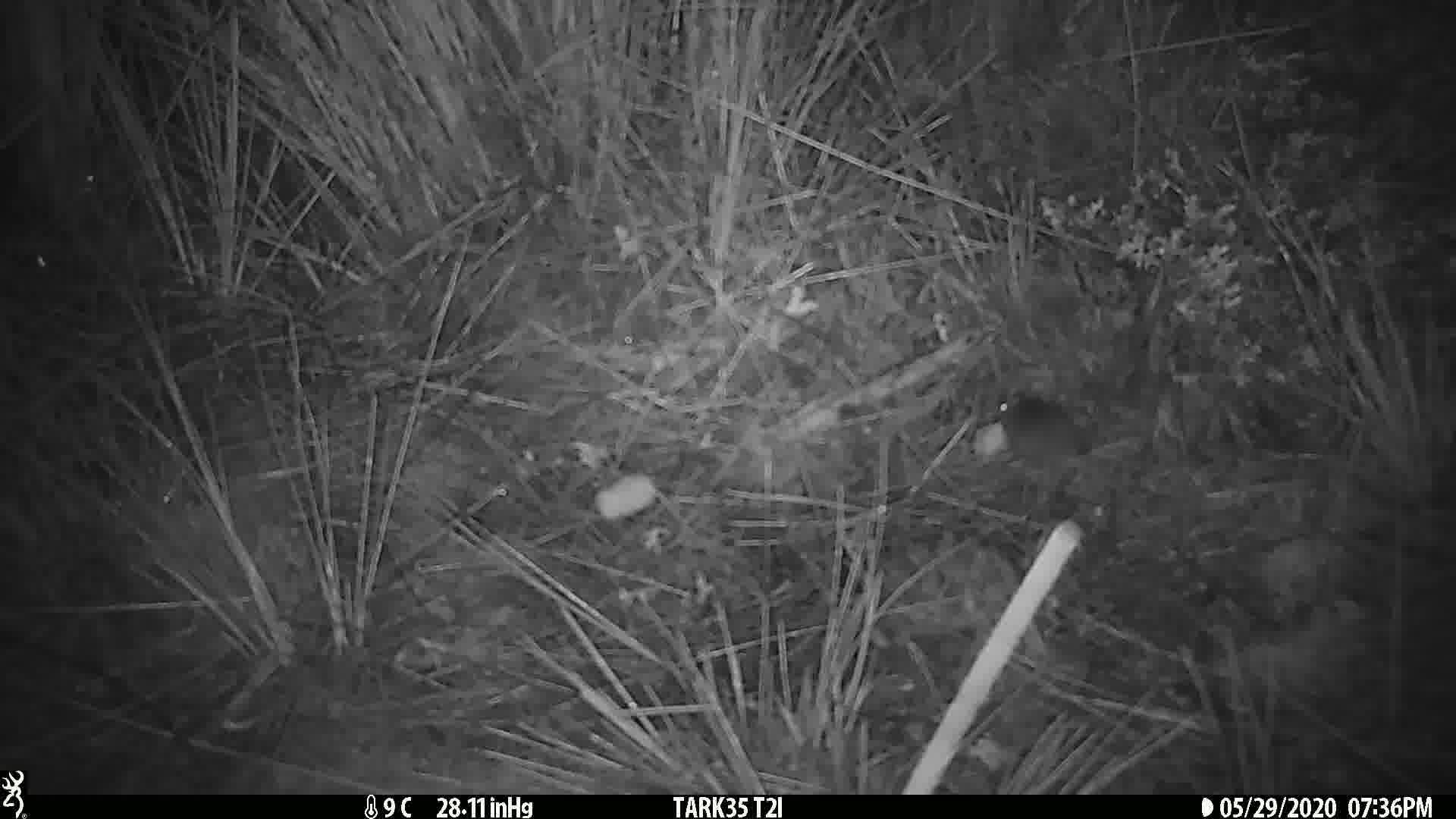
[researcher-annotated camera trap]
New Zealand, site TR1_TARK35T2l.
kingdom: Animalia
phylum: Chordata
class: Mammalia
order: Rodentia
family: Muridae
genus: Mus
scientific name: Mus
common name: mouse